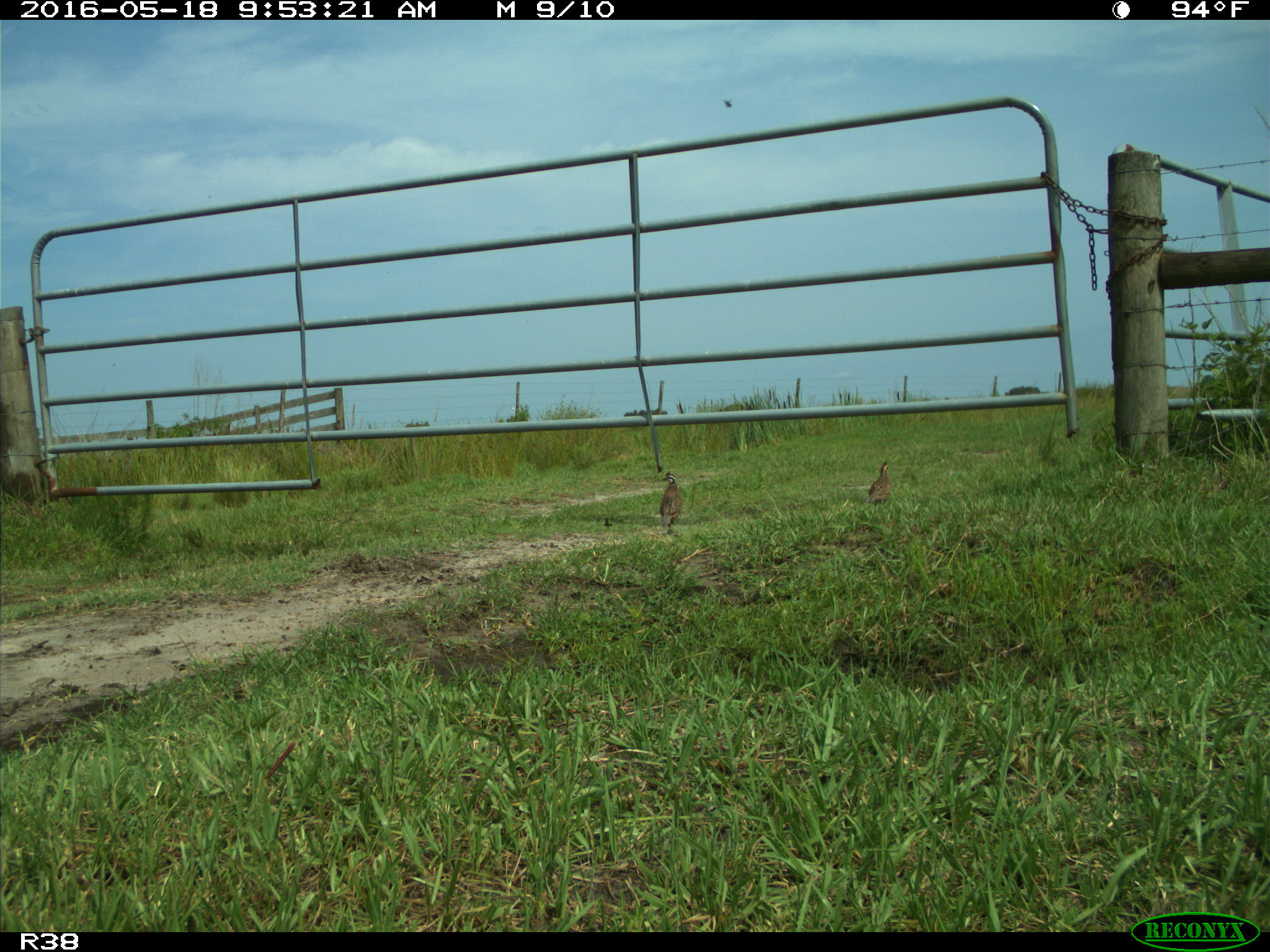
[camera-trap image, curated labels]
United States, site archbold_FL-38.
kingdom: Animalia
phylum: Chordata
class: Aves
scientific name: Aves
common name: birds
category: unidentified bird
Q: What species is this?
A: Unidentified bird (birds) (Aves).